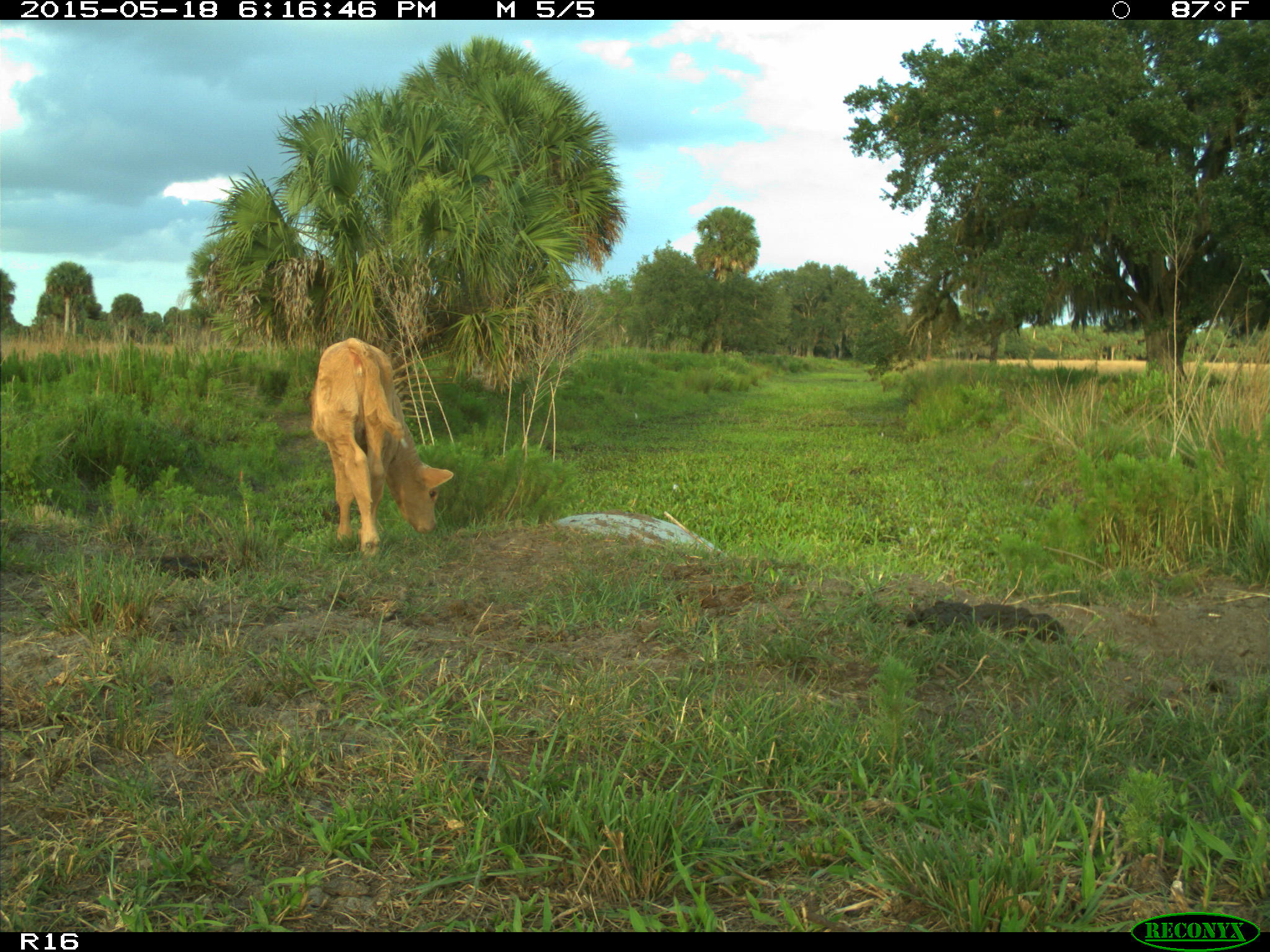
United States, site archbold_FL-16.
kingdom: Animalia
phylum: Chordata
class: Mammalia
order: Artiodactyla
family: Bovidae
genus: Bos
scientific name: Bos taurus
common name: domestic cow